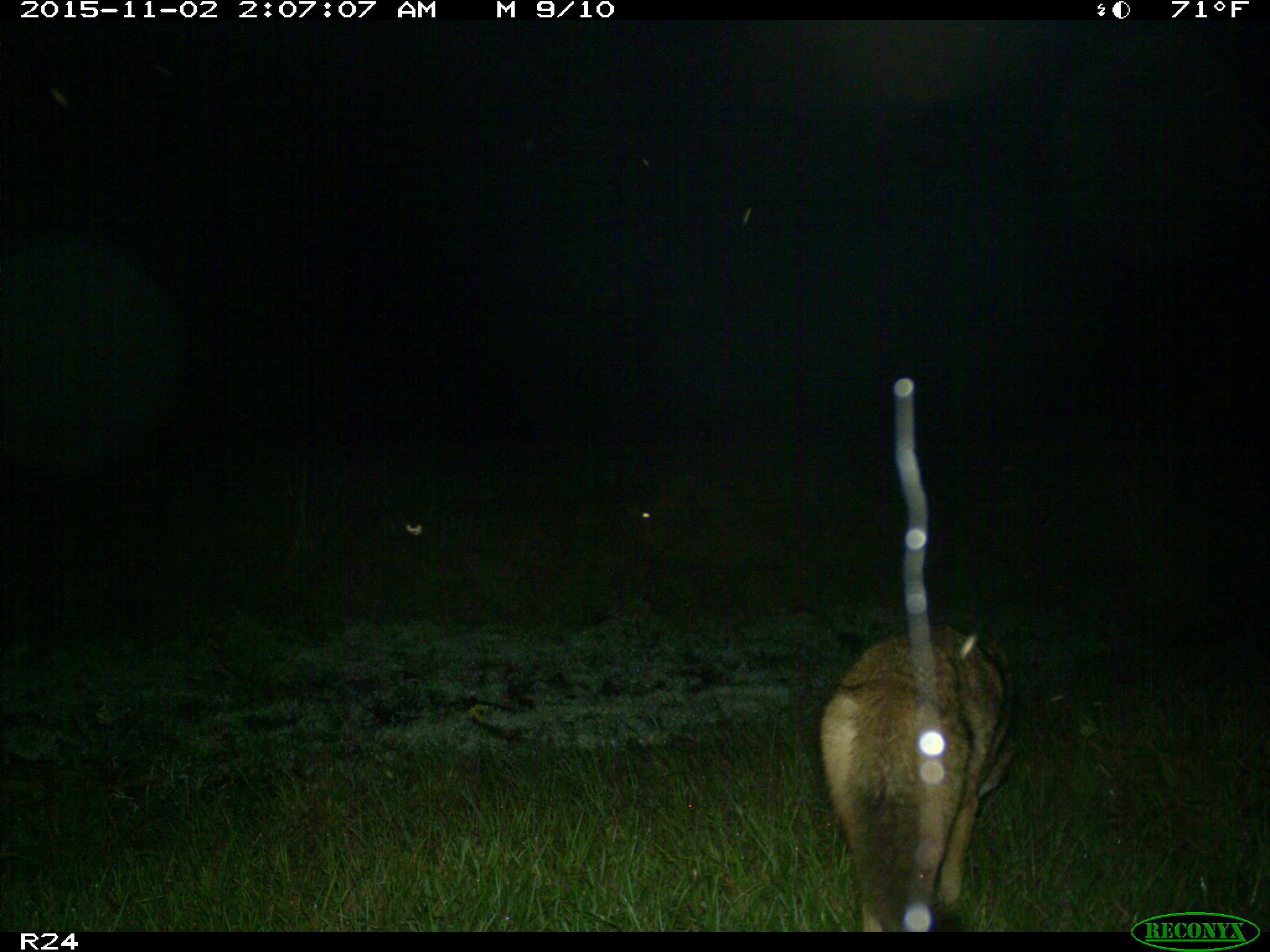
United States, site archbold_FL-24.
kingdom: Animalia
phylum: Chordata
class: Mammalia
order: Carnivora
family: Canidae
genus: Canis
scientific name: Canis latrans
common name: coyote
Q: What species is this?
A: Canis latrans (coyote).